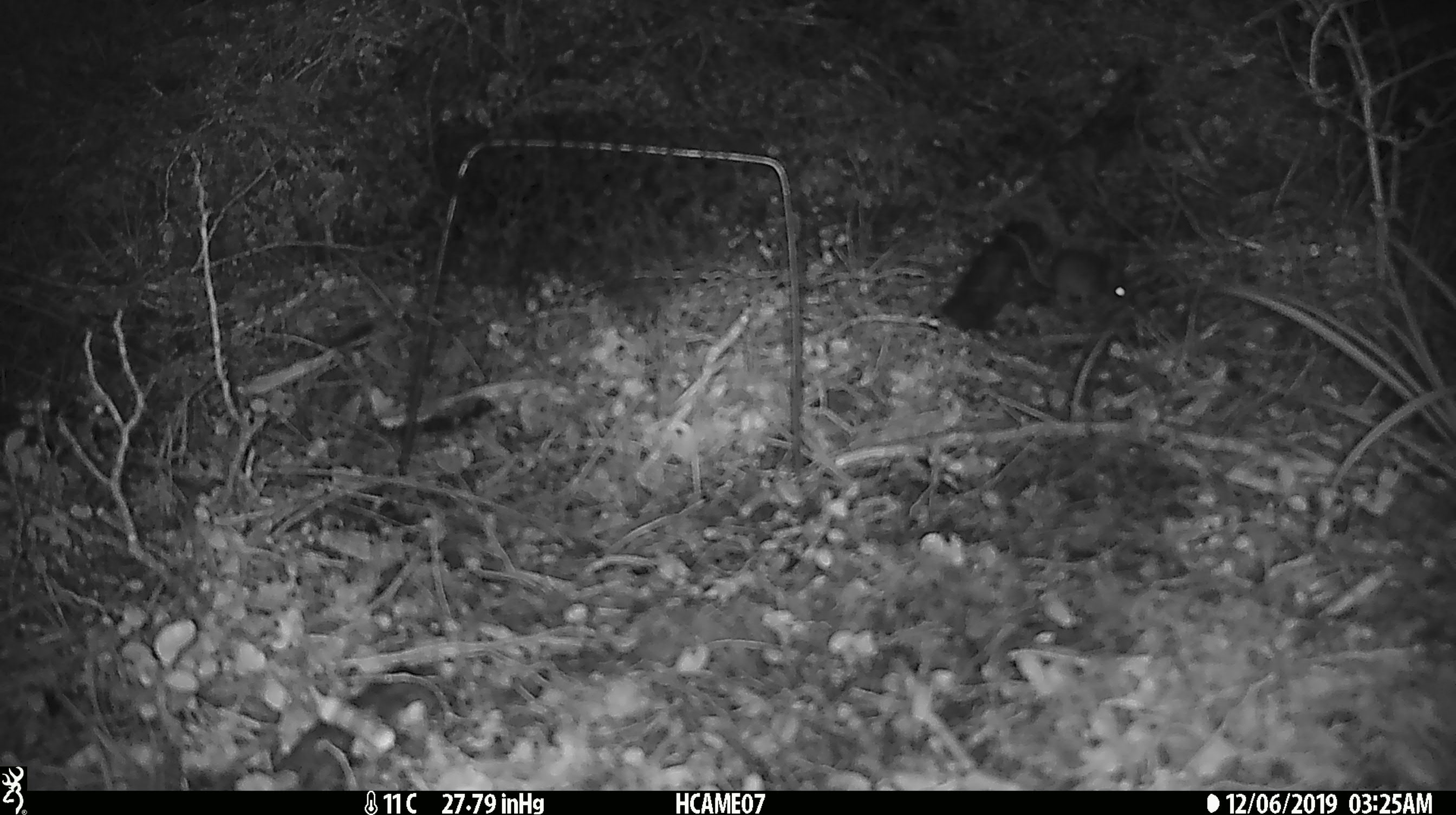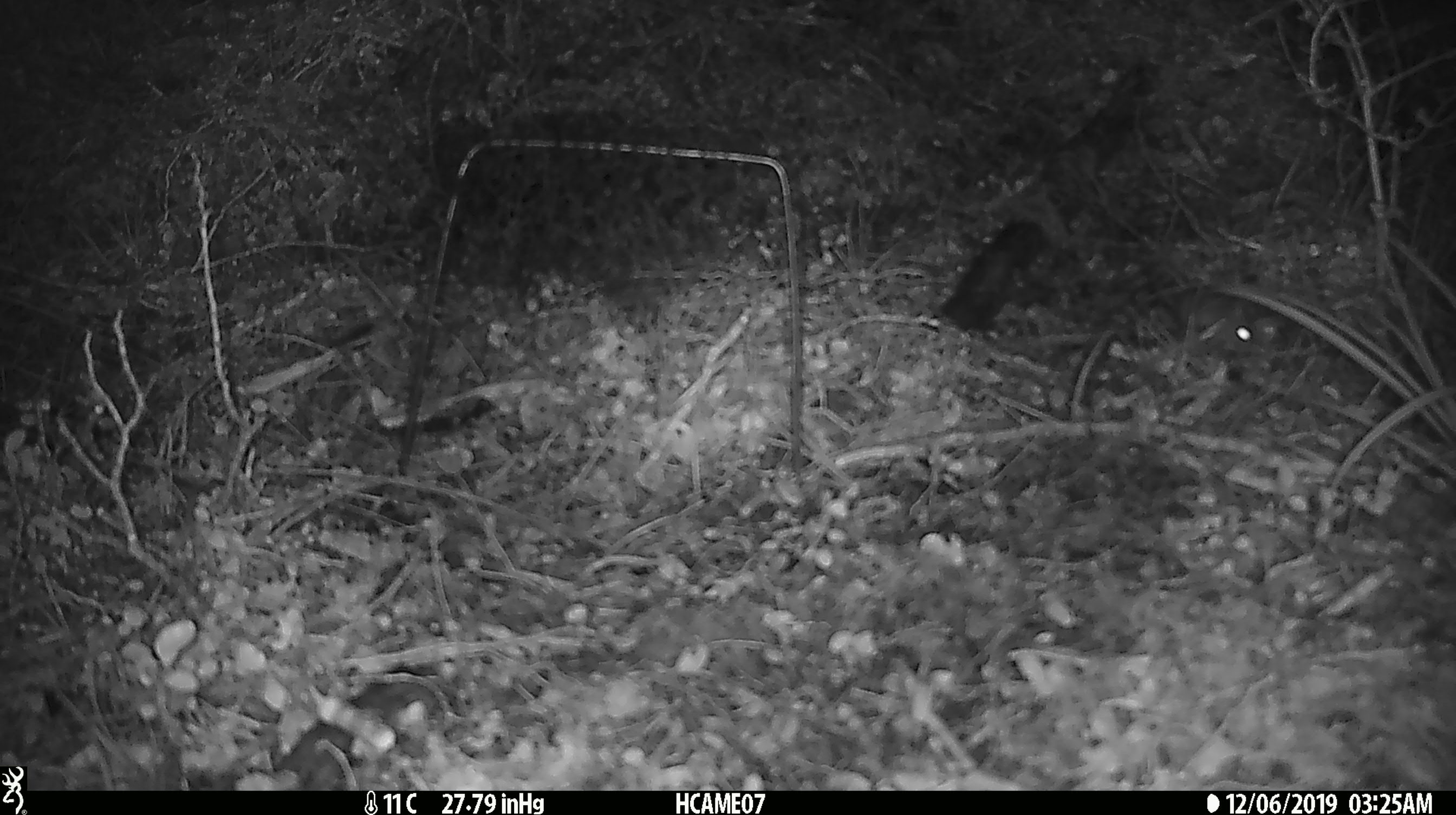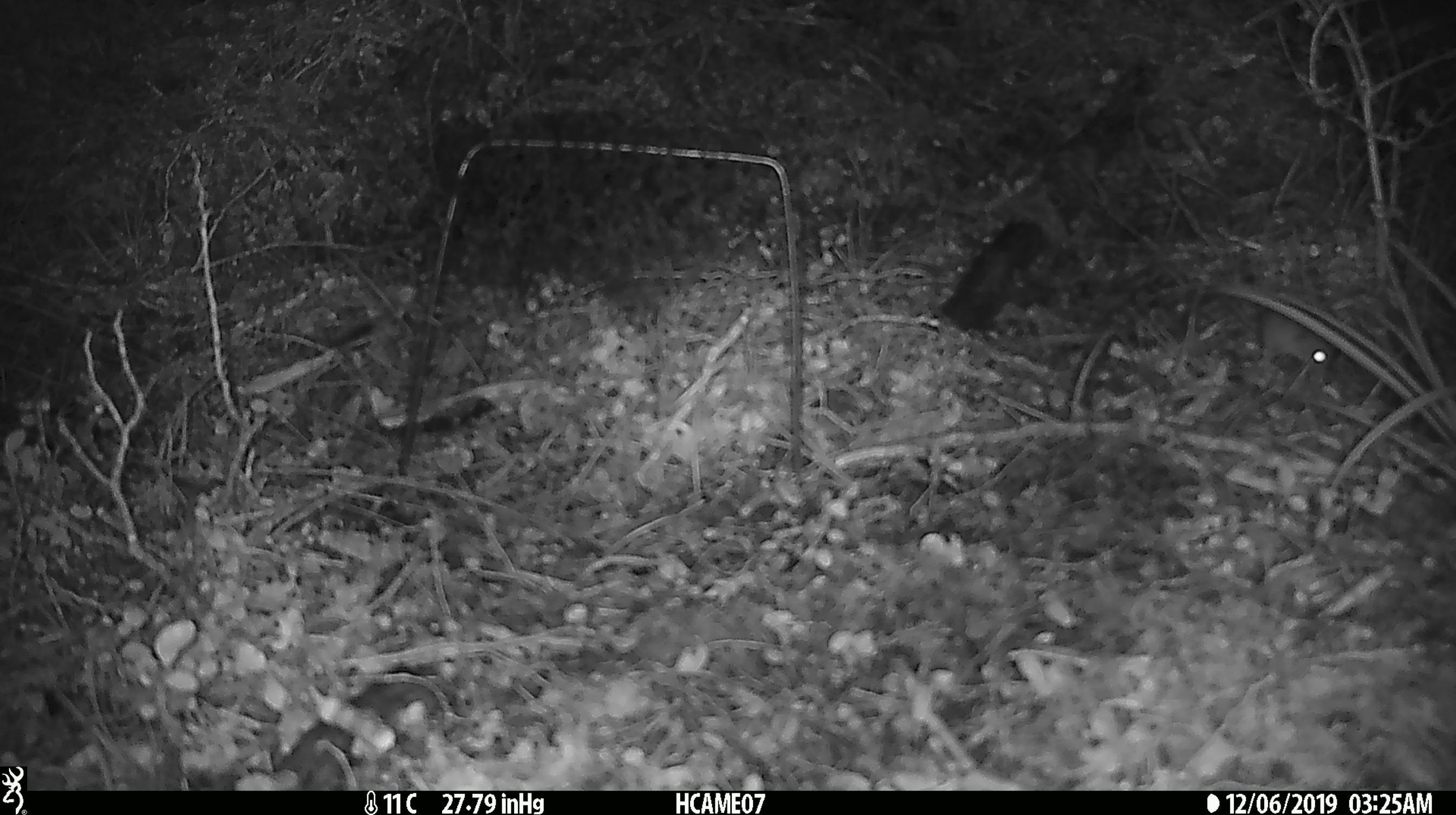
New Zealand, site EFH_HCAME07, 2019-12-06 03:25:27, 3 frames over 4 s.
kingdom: Animalia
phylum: Chordata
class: Mammalia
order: Rodentia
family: Muridae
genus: Mus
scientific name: Mus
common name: mouse